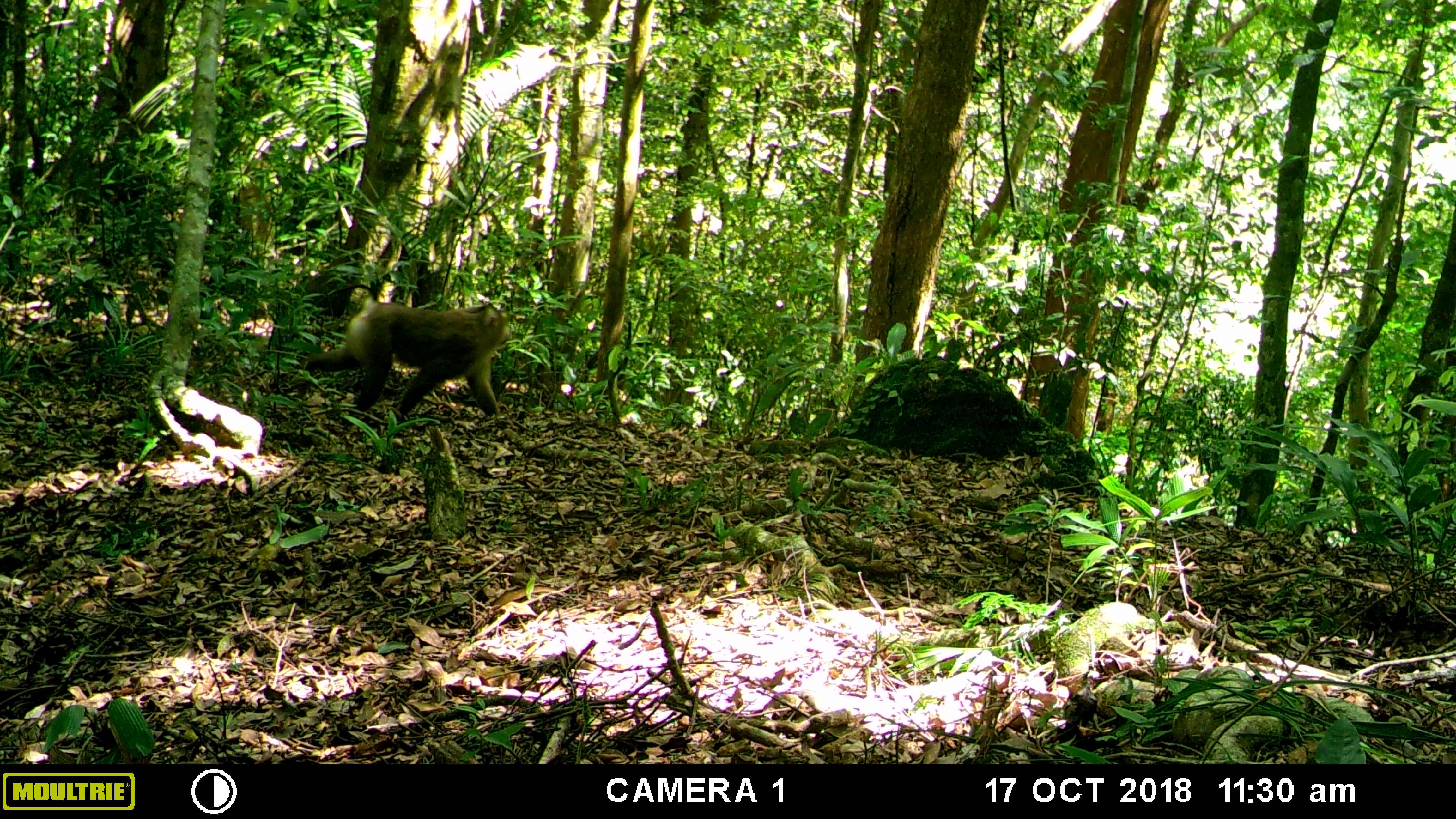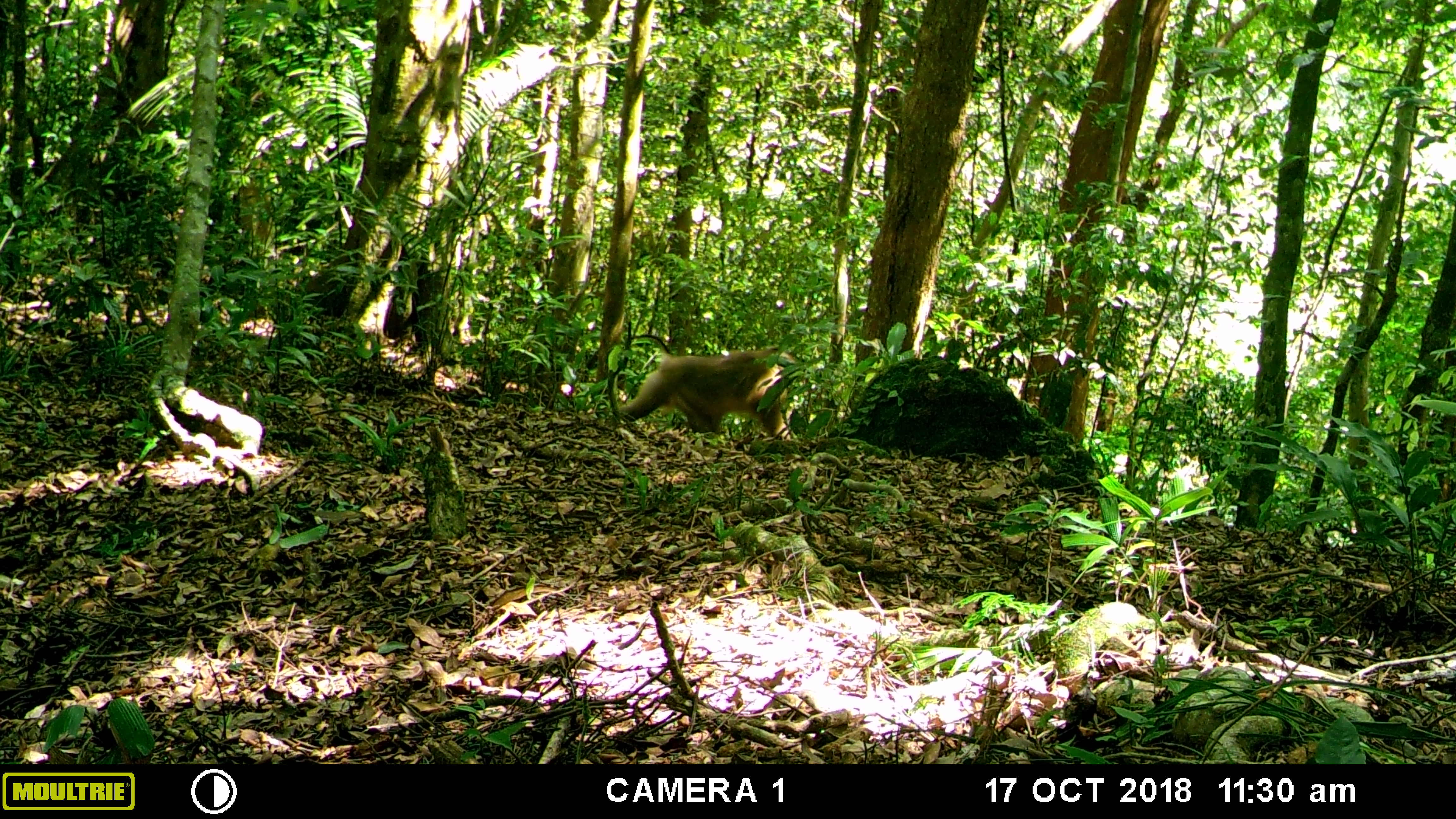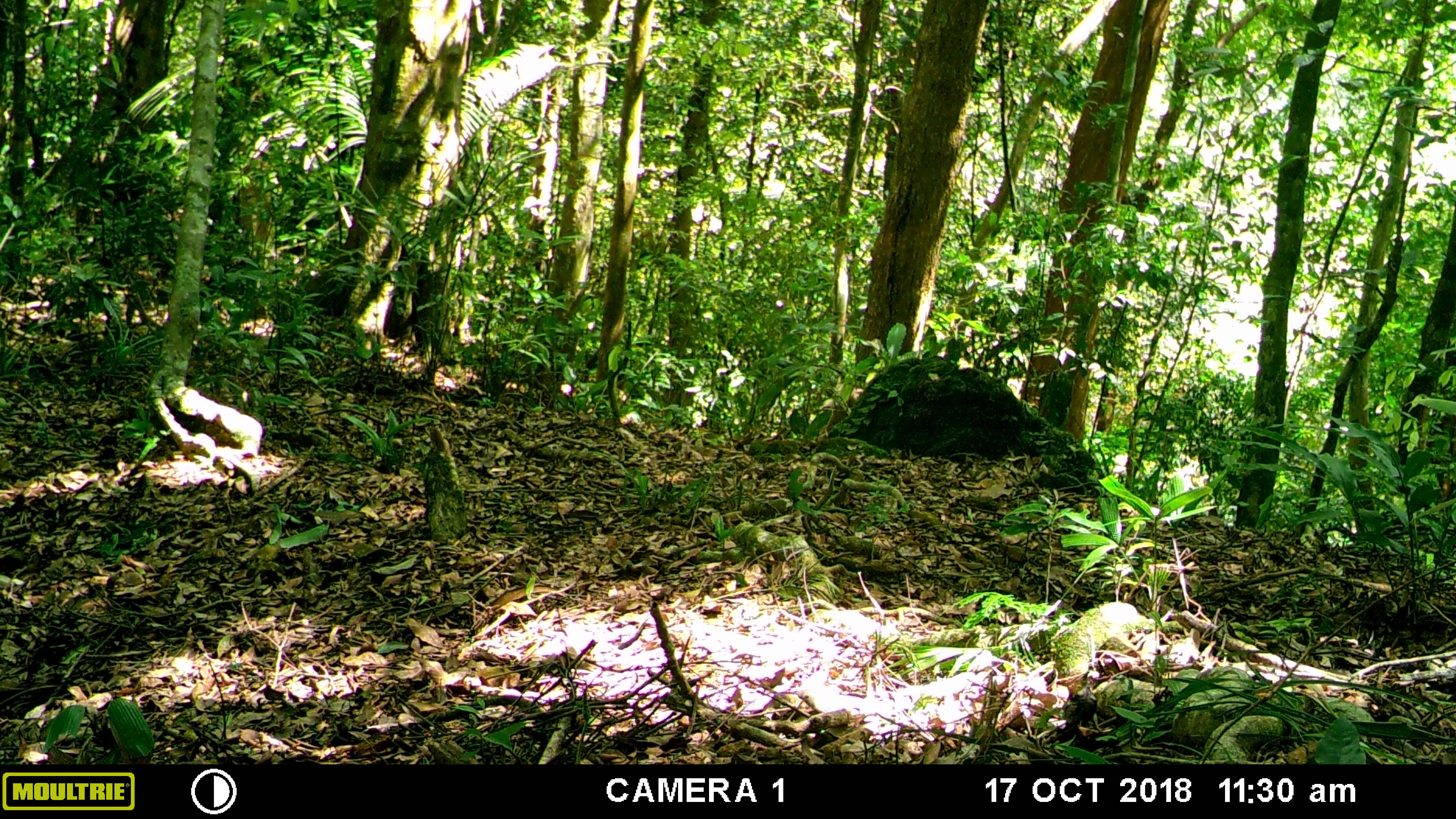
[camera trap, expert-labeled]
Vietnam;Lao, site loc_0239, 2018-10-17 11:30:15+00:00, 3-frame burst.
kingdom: Animalia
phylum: Chordata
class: Mammalia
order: Primates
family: Cercopithecidae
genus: Macaca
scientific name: Macaca nemestrina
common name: pig-tailed macaque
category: pig tailed macaque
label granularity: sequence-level